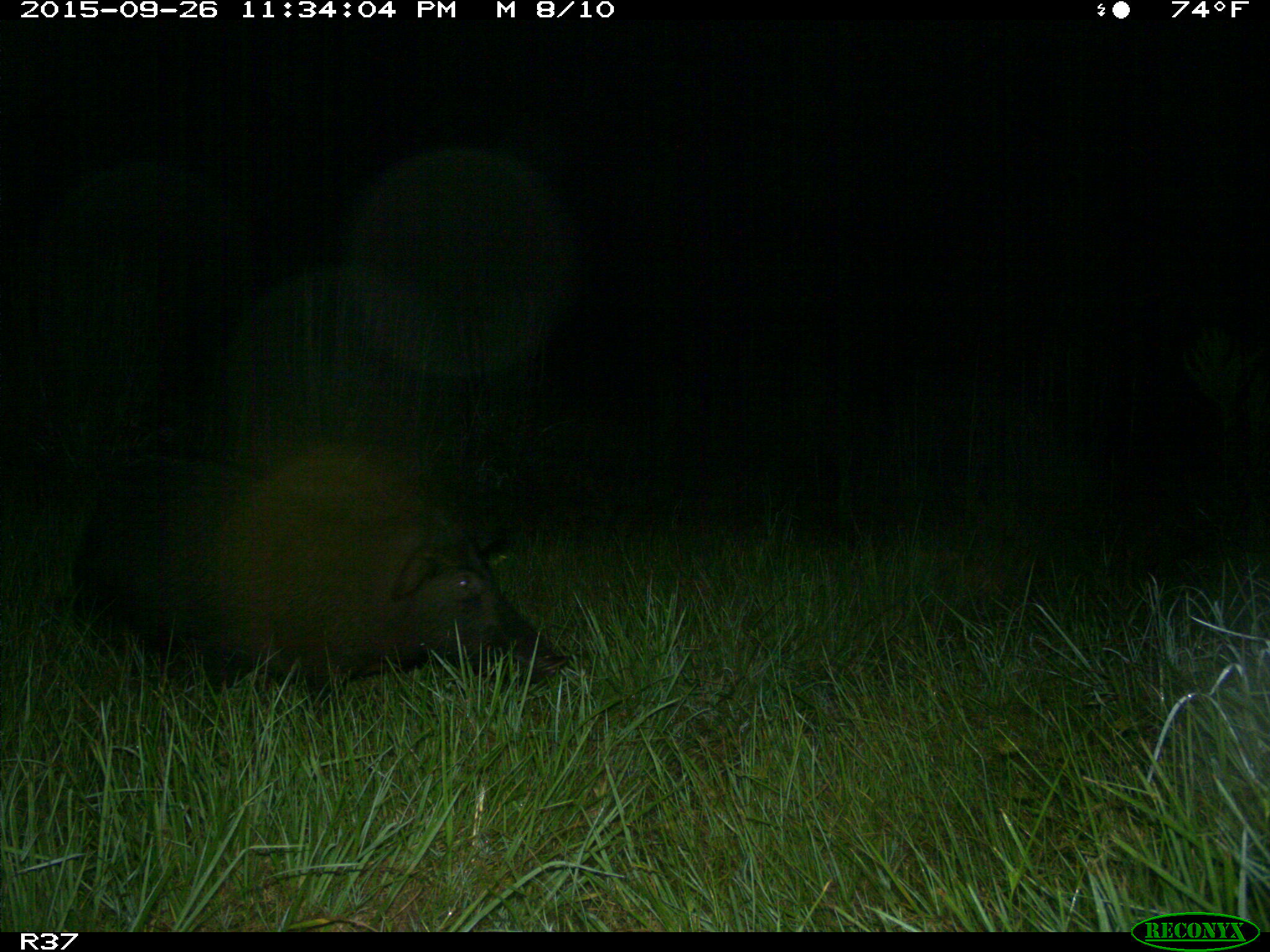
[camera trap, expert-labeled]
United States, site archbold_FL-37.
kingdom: Animalia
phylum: Chordata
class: Mammalia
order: Artiodactyla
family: Suidae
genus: Sus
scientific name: Sus scrofa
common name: wild boar